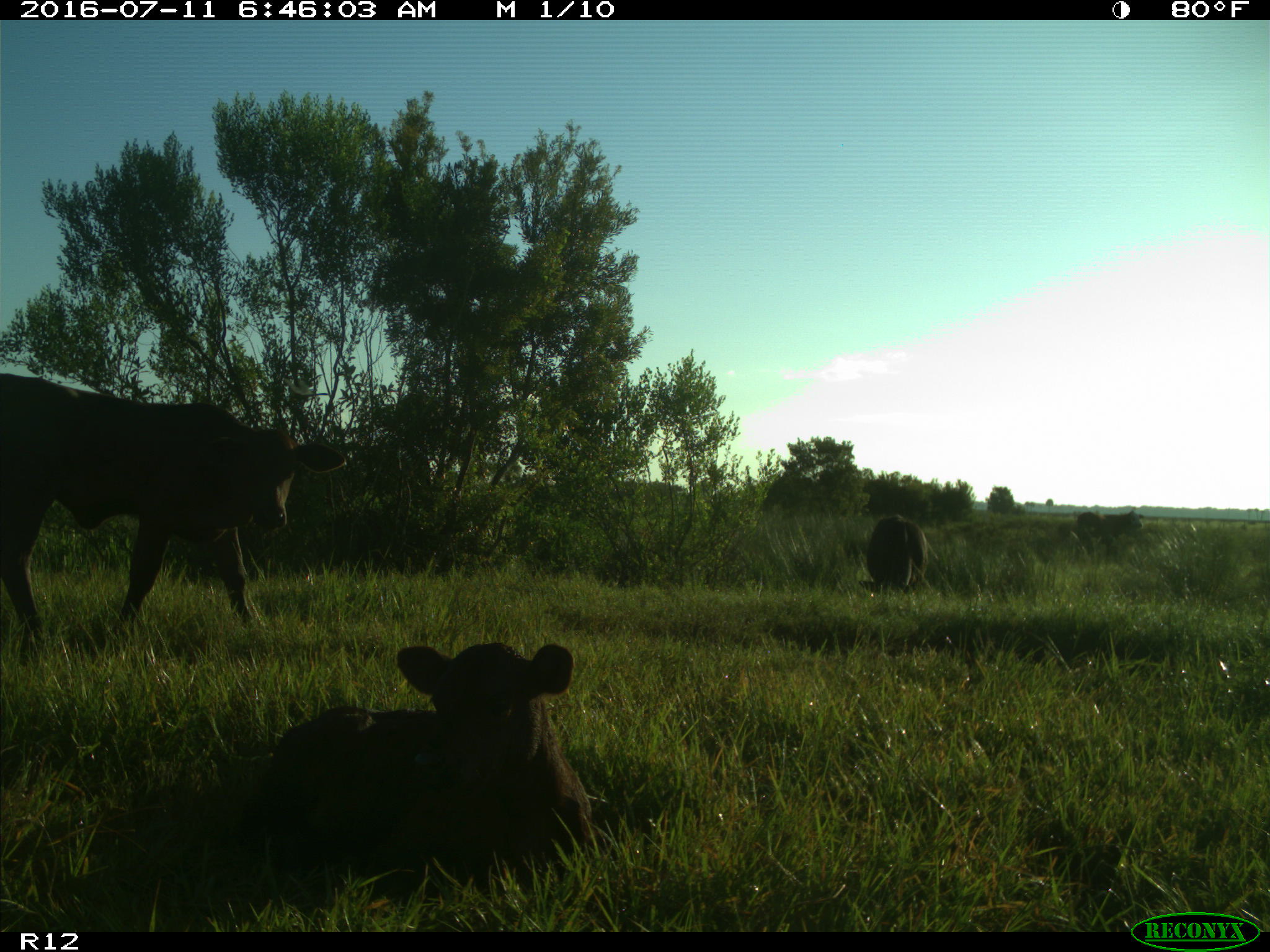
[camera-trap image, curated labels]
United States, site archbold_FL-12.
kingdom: Animalia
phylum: Chordata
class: Mammalia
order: Artiodactyla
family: Bovidae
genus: Bos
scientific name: Bos taurus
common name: domestic cow